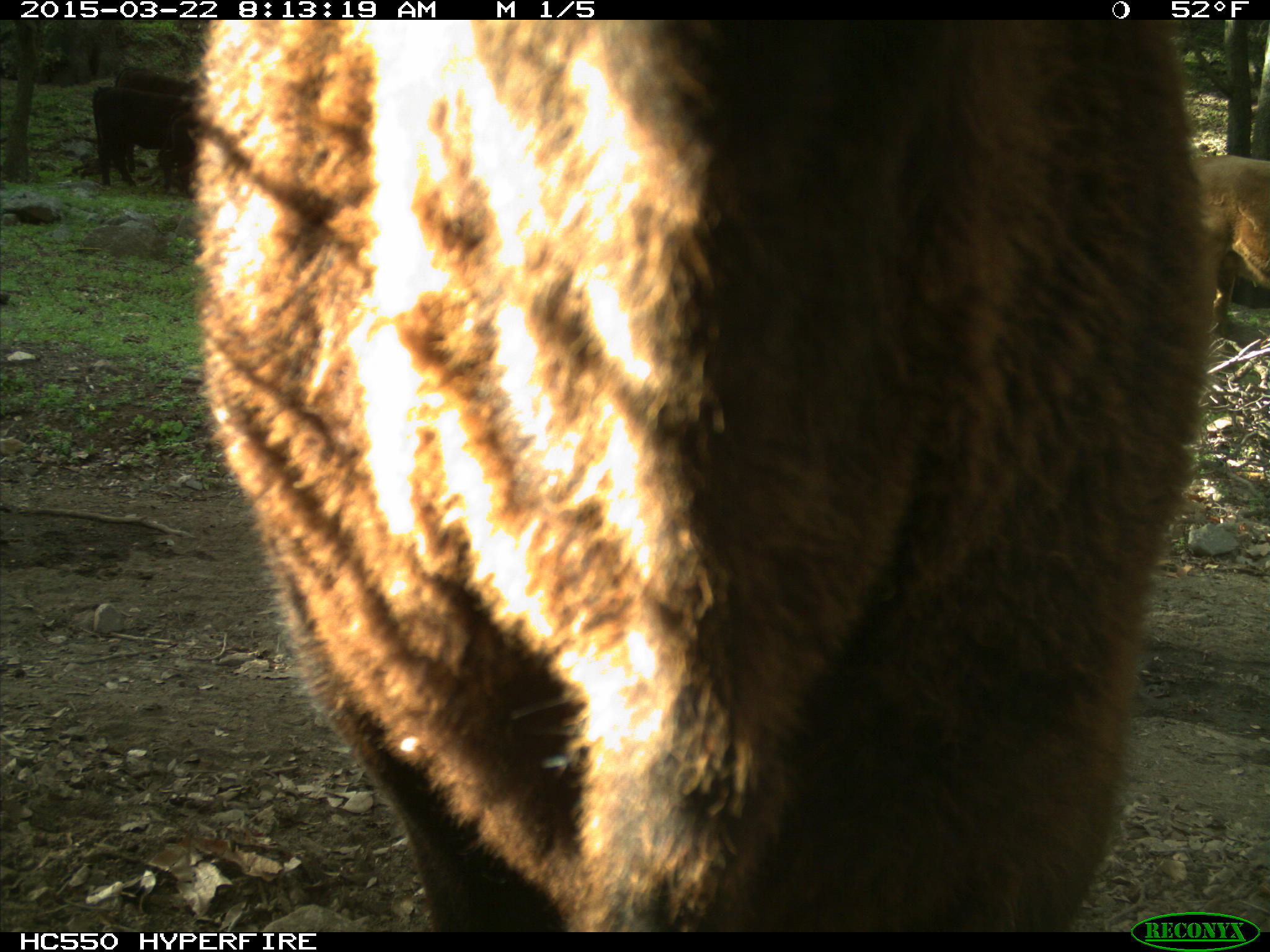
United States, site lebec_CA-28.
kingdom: Animalia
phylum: Chordata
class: Mammalia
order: Artiodactyla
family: Bovidae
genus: Bos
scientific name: Bos taurus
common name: domestic cow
Bos taurus (domestic cow).